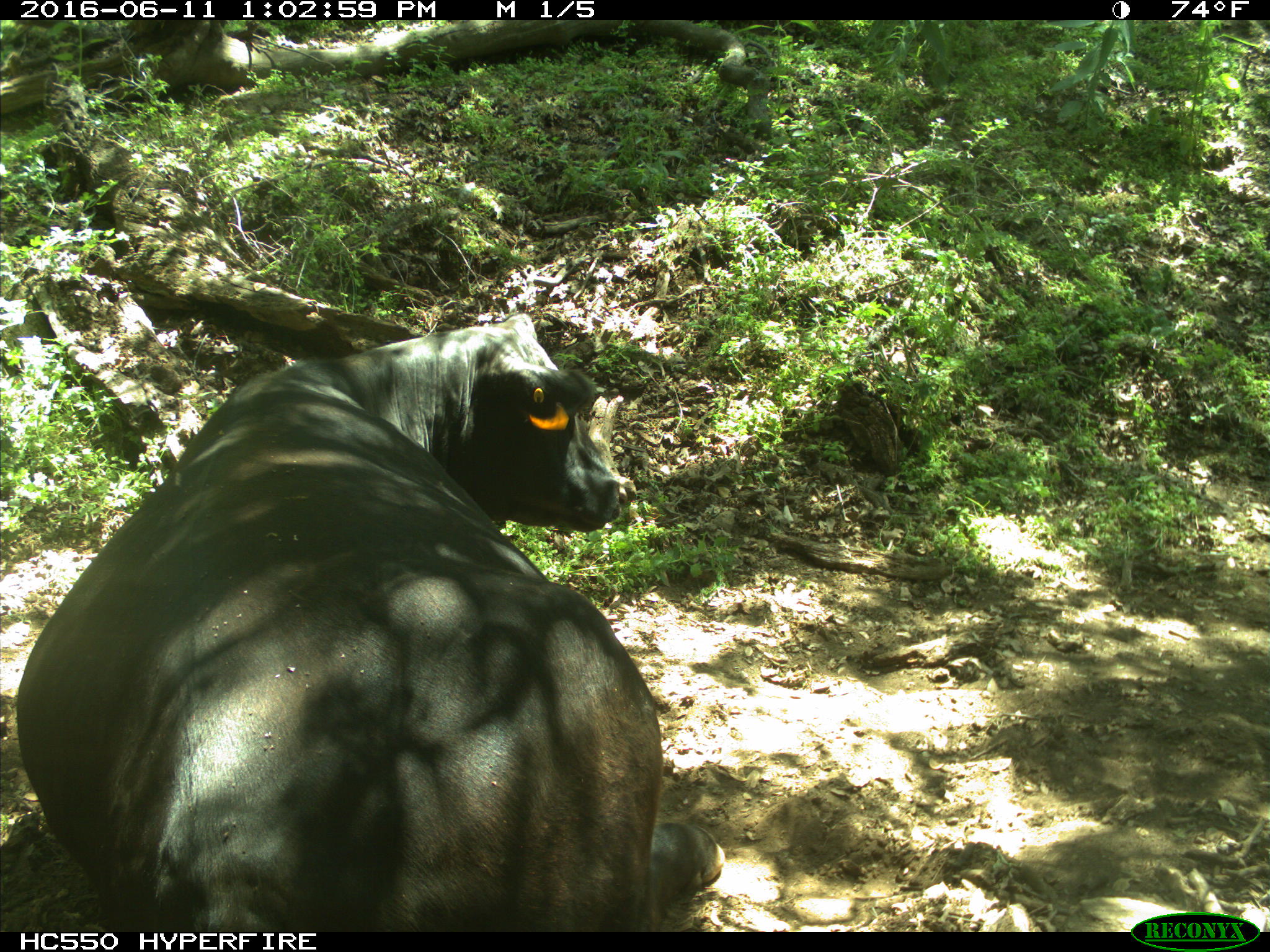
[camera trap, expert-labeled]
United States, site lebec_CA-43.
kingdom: Animalia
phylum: Chordata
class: Mammalia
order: Artiodactyla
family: Bovidae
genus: Bos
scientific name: Bos taurus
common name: domestic cow